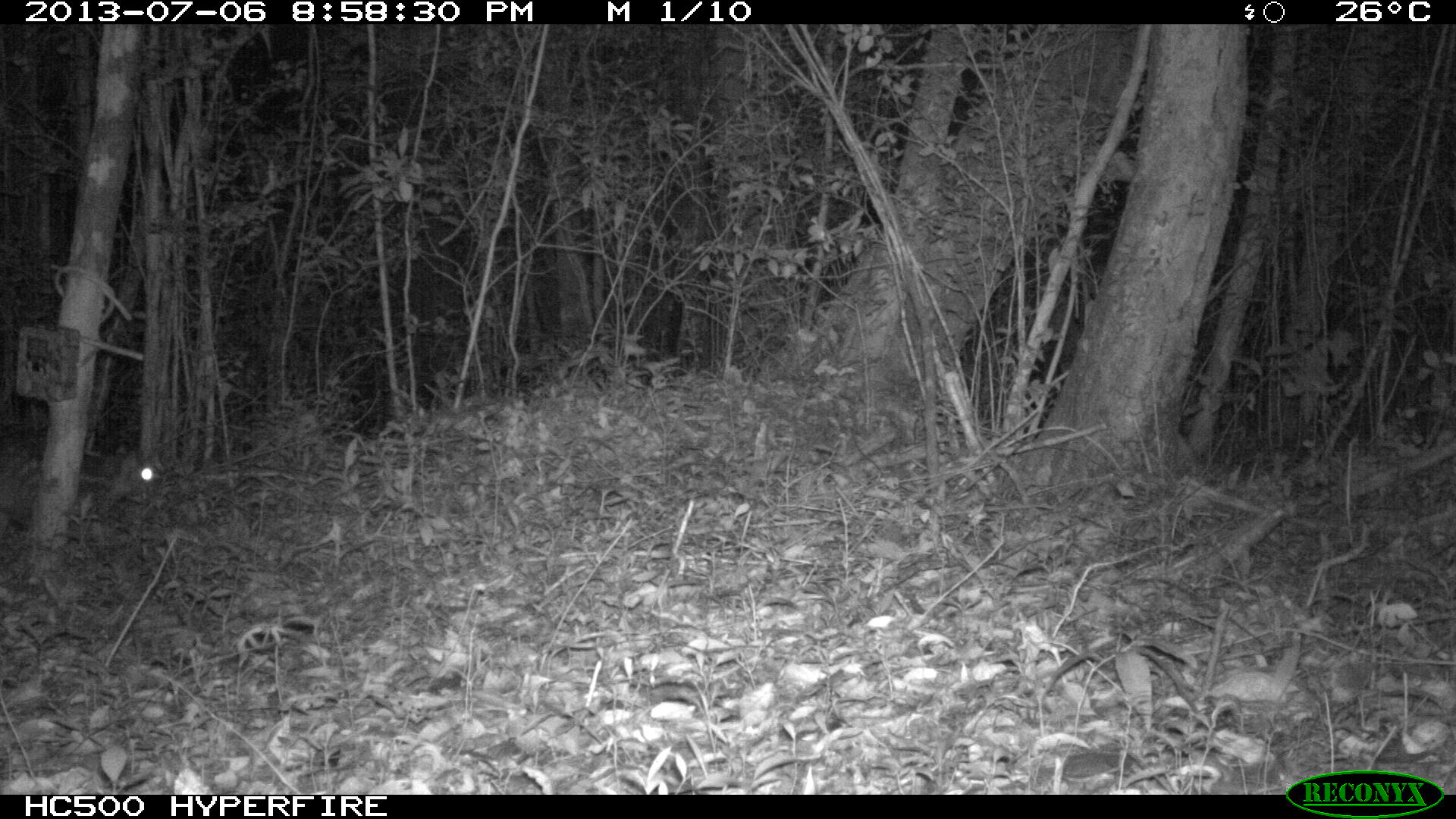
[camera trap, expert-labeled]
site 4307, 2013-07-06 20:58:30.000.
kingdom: Animalia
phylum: Chordata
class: Mammalia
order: Rodentia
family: Cuniculidae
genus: Cuniculus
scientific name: Cuniculus paca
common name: lowland paca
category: agouti paca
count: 1